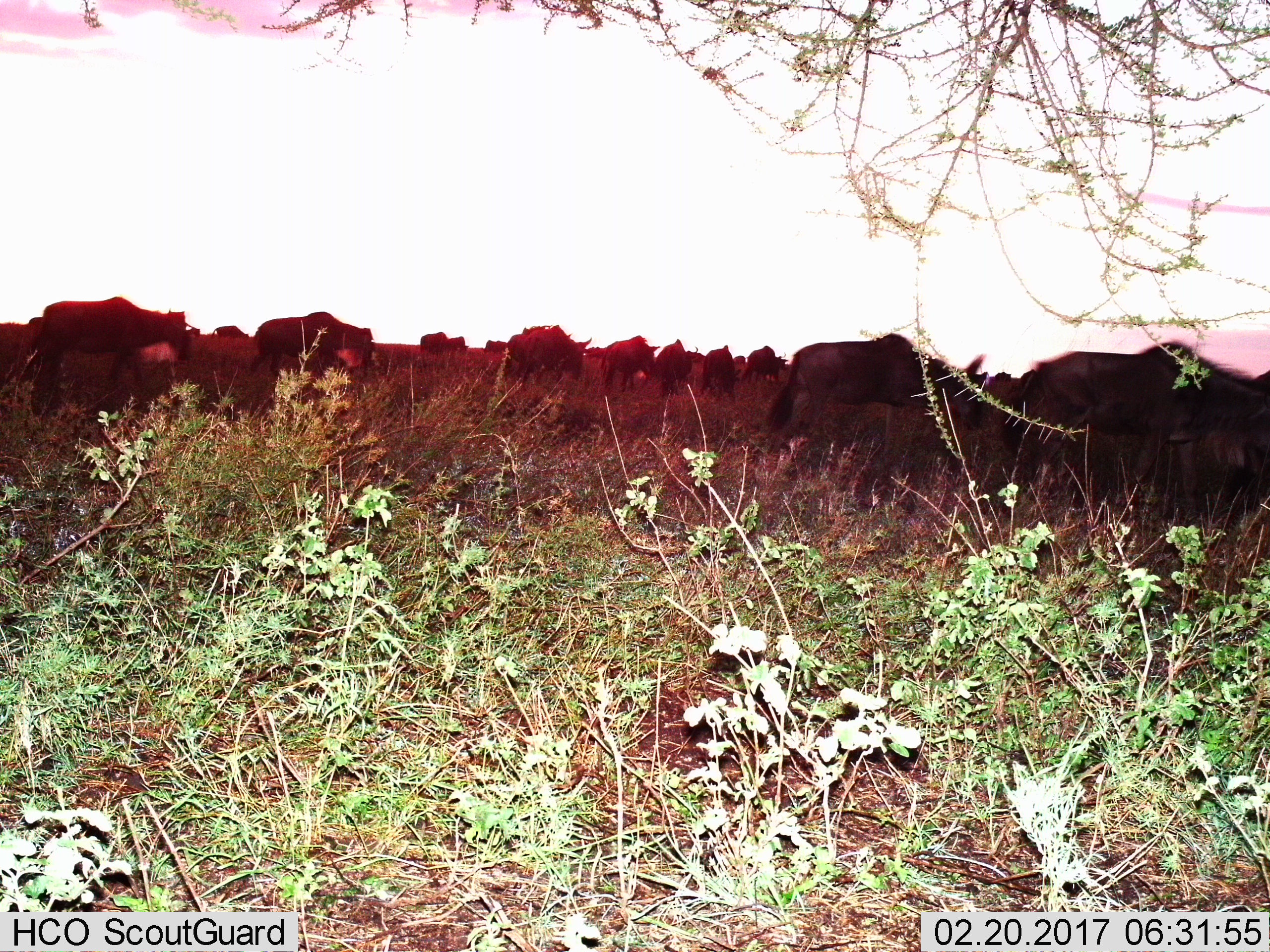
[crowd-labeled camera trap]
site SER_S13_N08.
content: unidentified animal